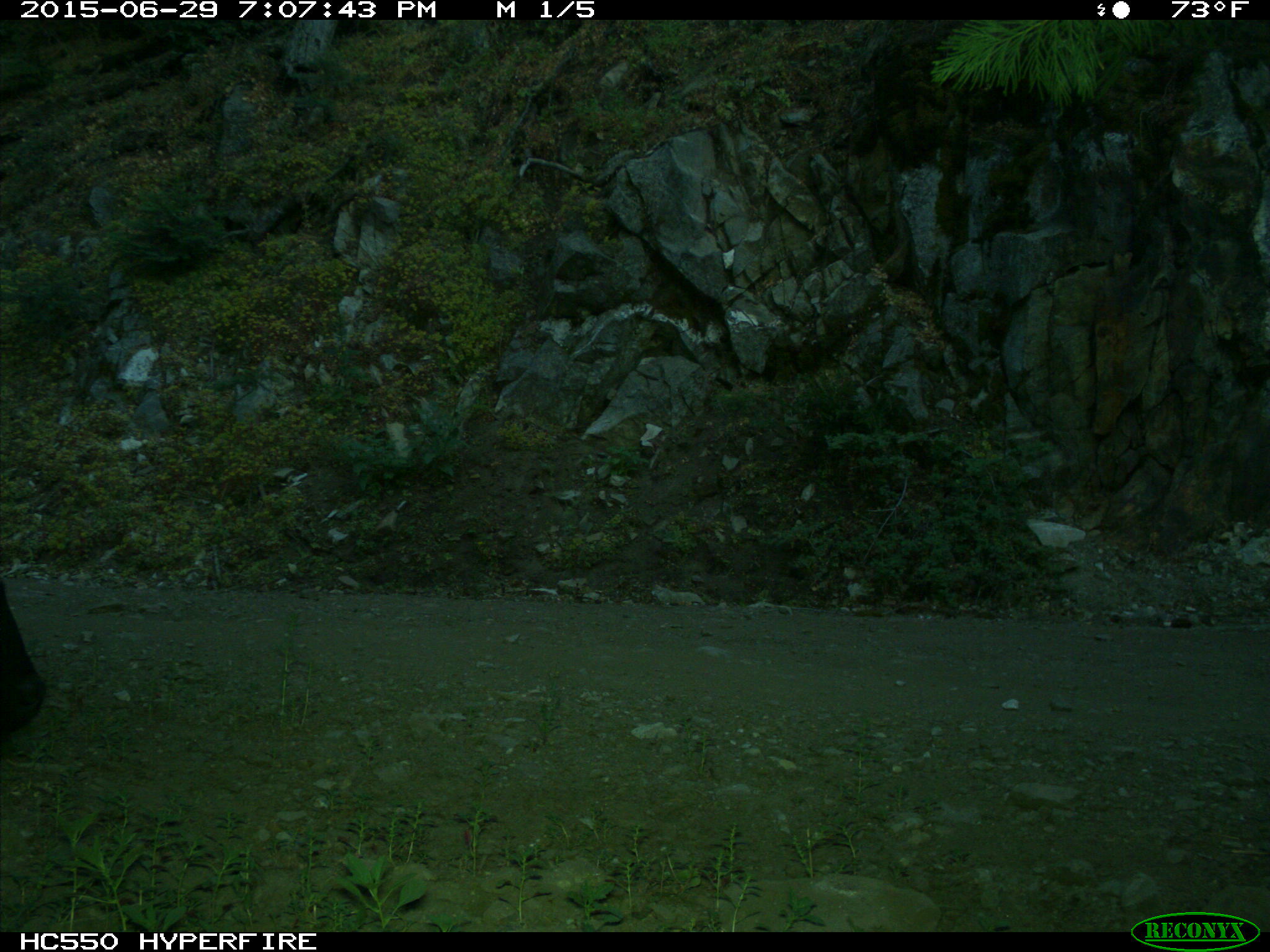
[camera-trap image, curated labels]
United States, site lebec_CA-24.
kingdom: Animalia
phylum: Chordata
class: Mammalia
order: Artiodactyla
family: Bovidae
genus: Bos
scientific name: Bos taurus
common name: domestic cow